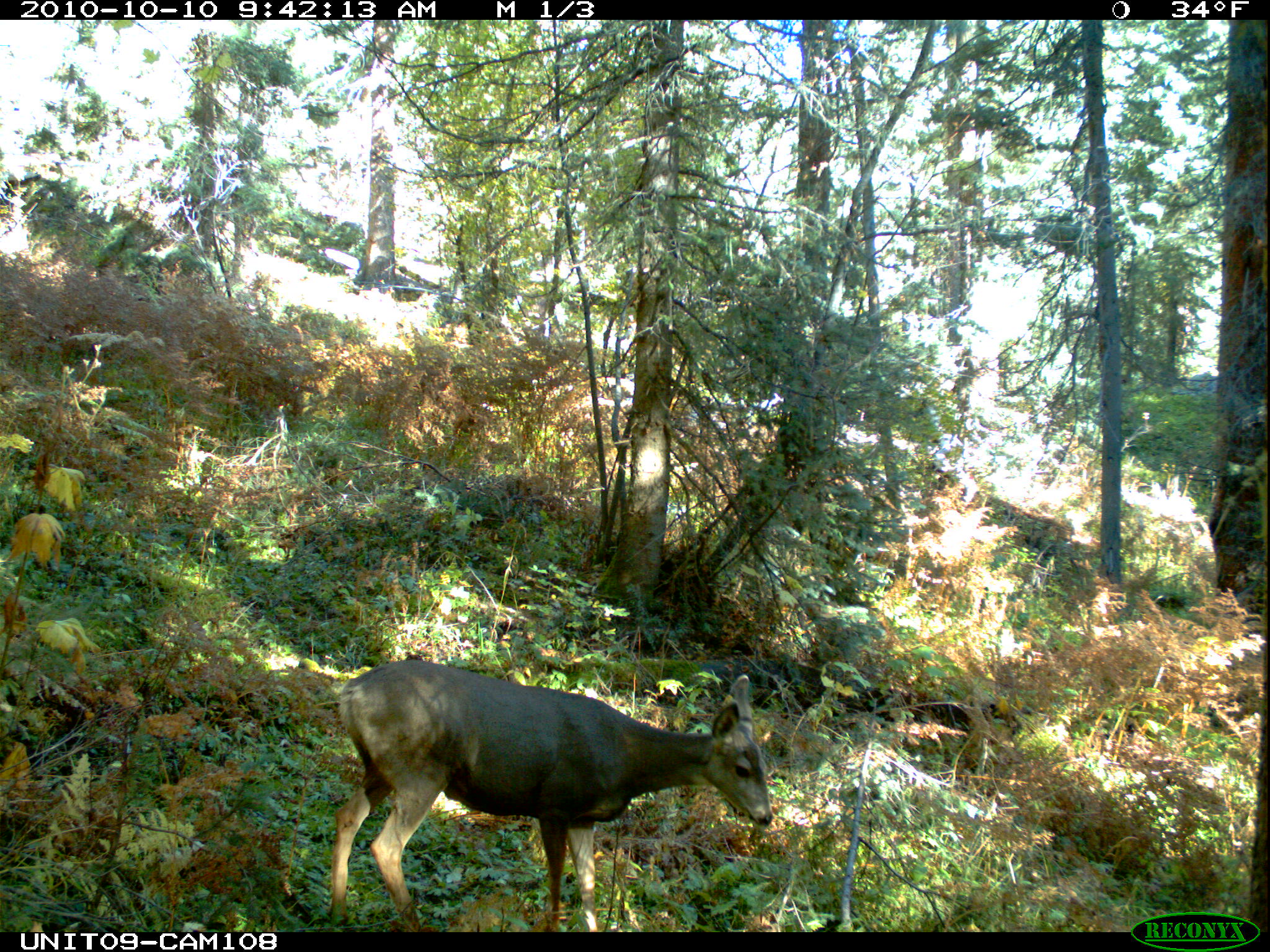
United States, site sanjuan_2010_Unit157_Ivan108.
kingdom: Animalia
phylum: Chordata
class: Mammalia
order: Artiodactyla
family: Cervidae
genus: Odocoileus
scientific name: Odocoileus hemionus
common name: mule deer